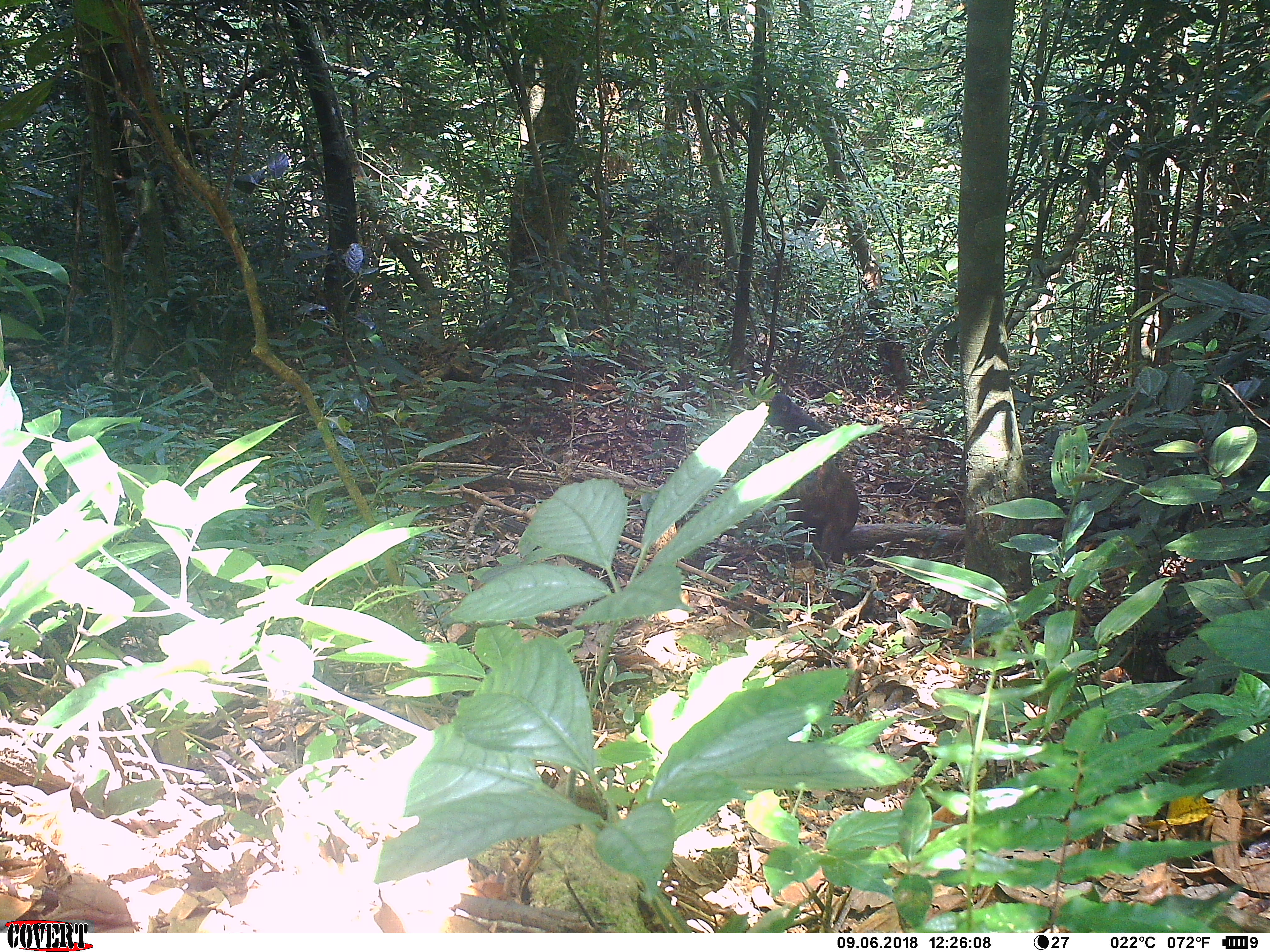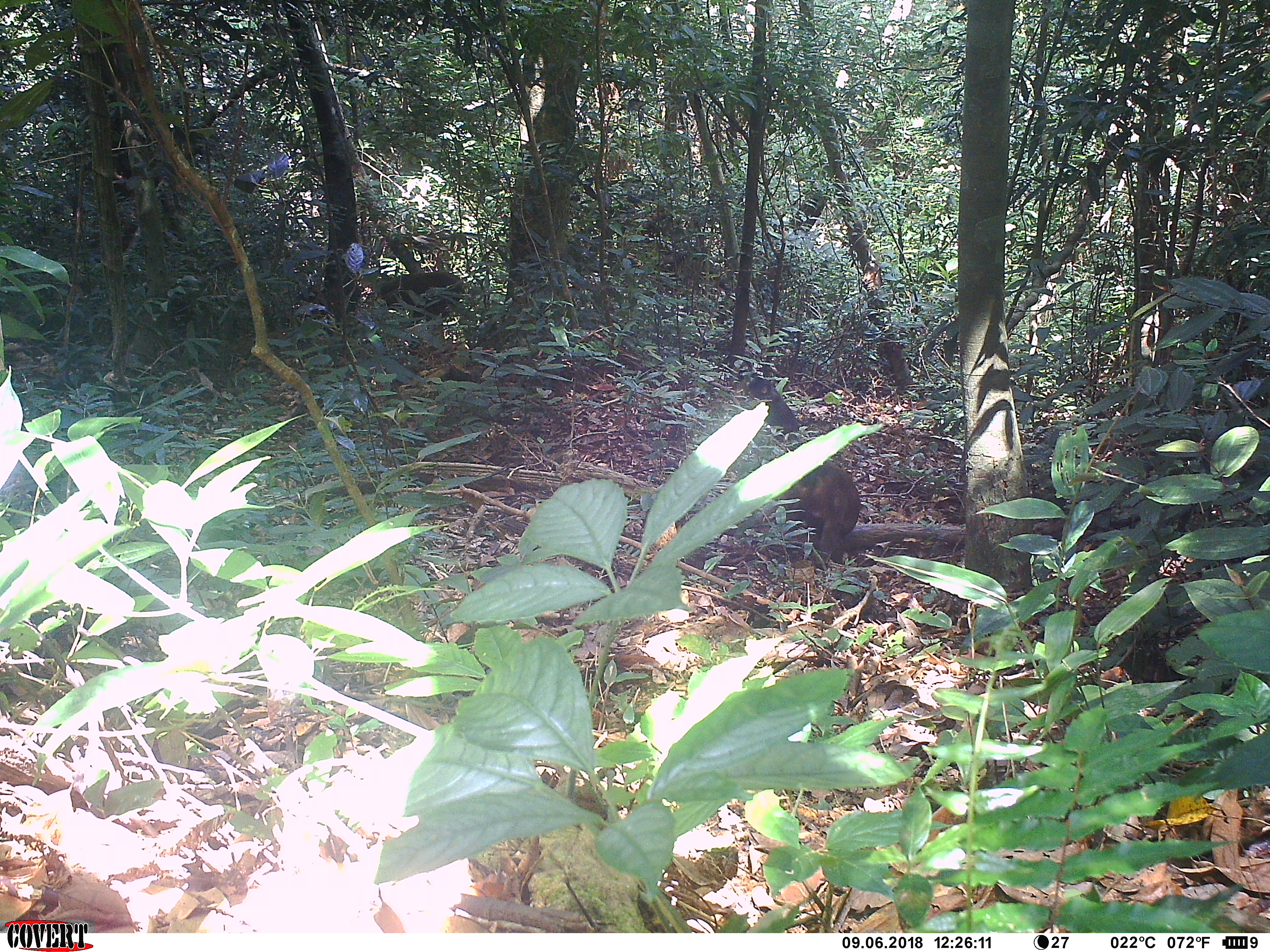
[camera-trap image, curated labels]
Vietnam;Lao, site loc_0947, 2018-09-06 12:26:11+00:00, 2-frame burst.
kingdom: Animalia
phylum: Chordata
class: Mammalia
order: Primates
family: Cercopithecidae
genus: Macaca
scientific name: Macaca arctoides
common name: stump-tailed macaque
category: stump tailed macaque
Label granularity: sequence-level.